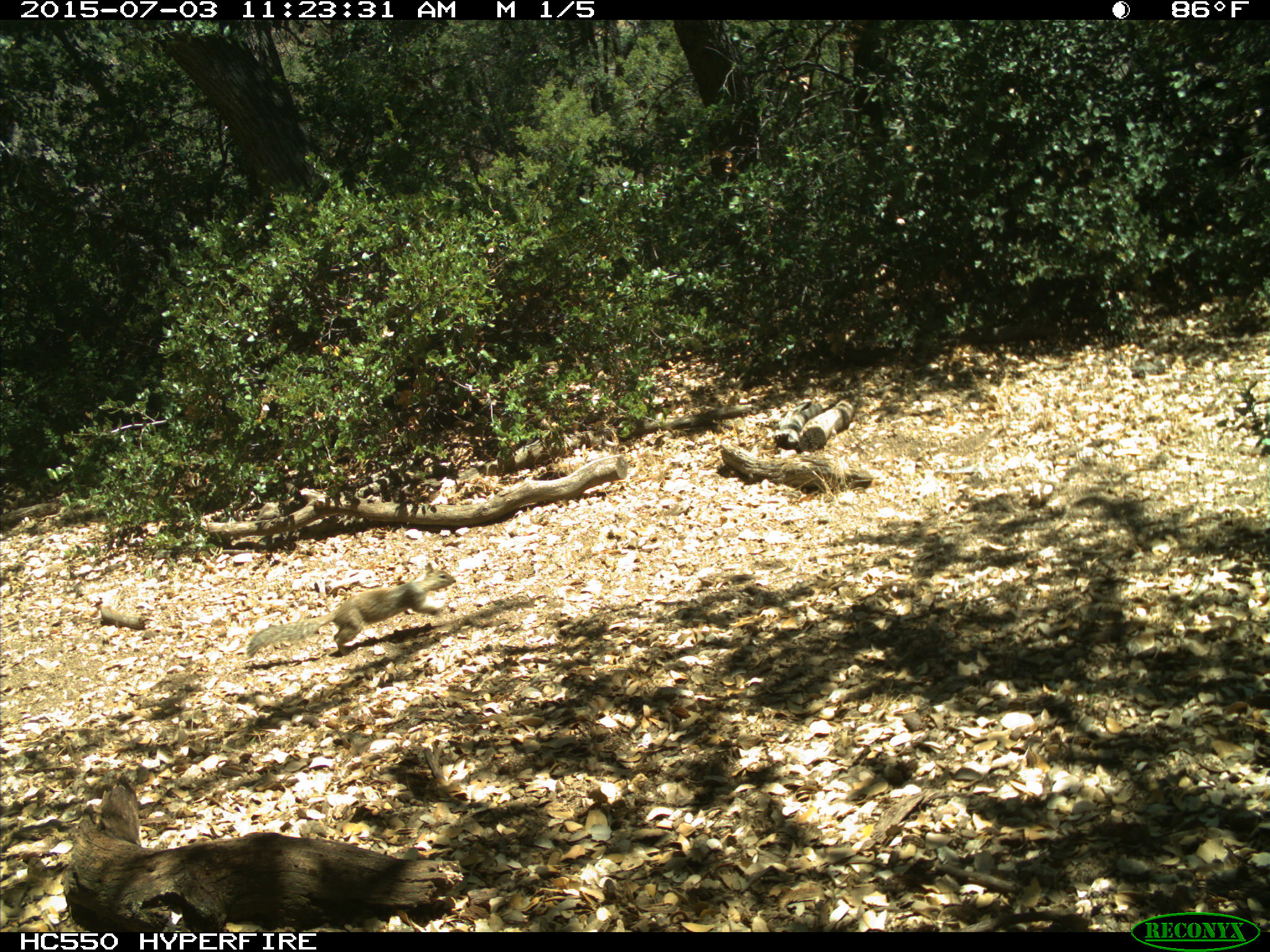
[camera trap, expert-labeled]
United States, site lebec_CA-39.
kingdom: Animalia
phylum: Chordata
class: Mammalia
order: Rodentia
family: Sciuridae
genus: Otospermophilus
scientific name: Otospermophilus beecheyi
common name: california ground squirrel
Otospermophilus beecheyi (california ground squirrel).